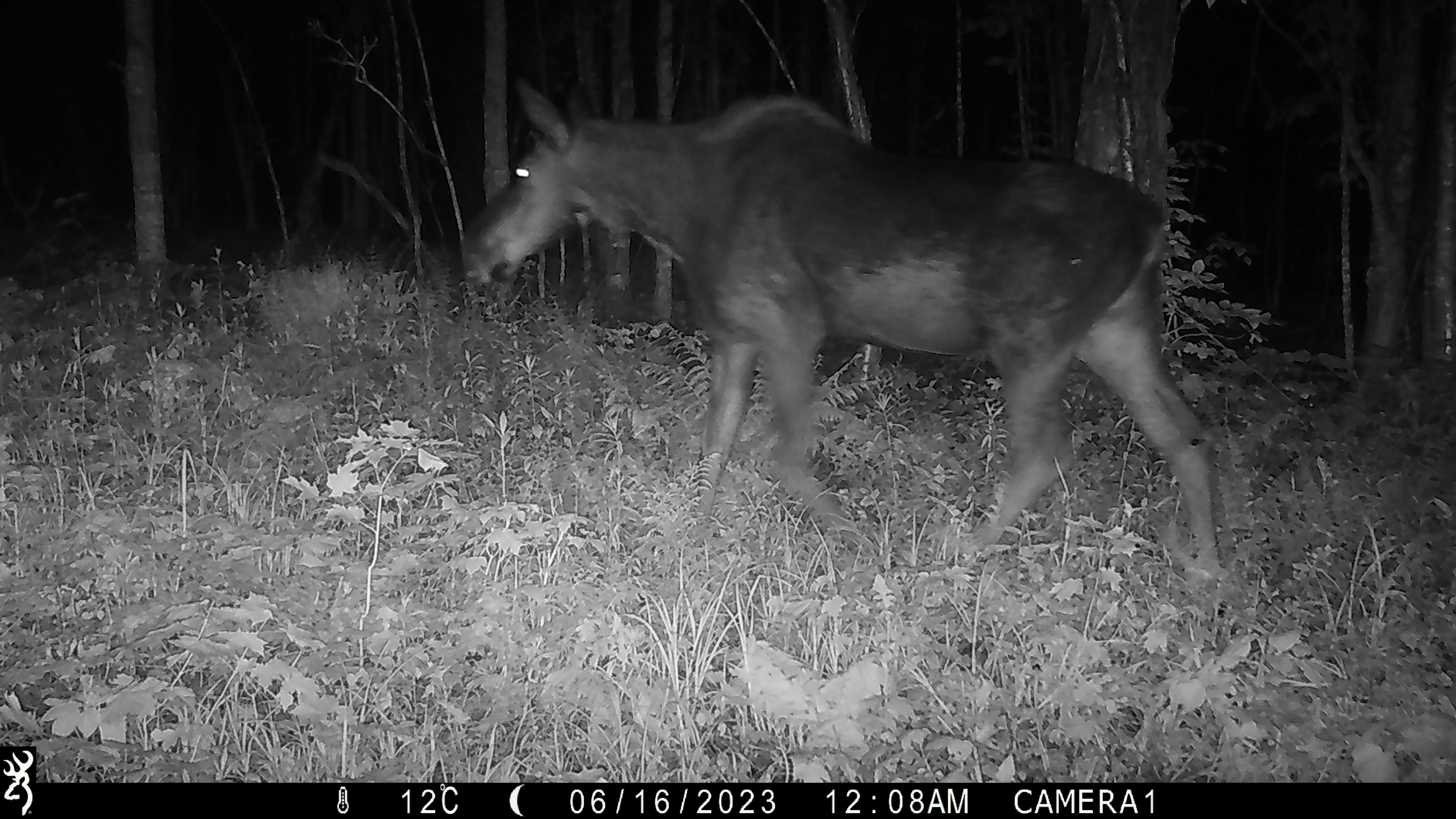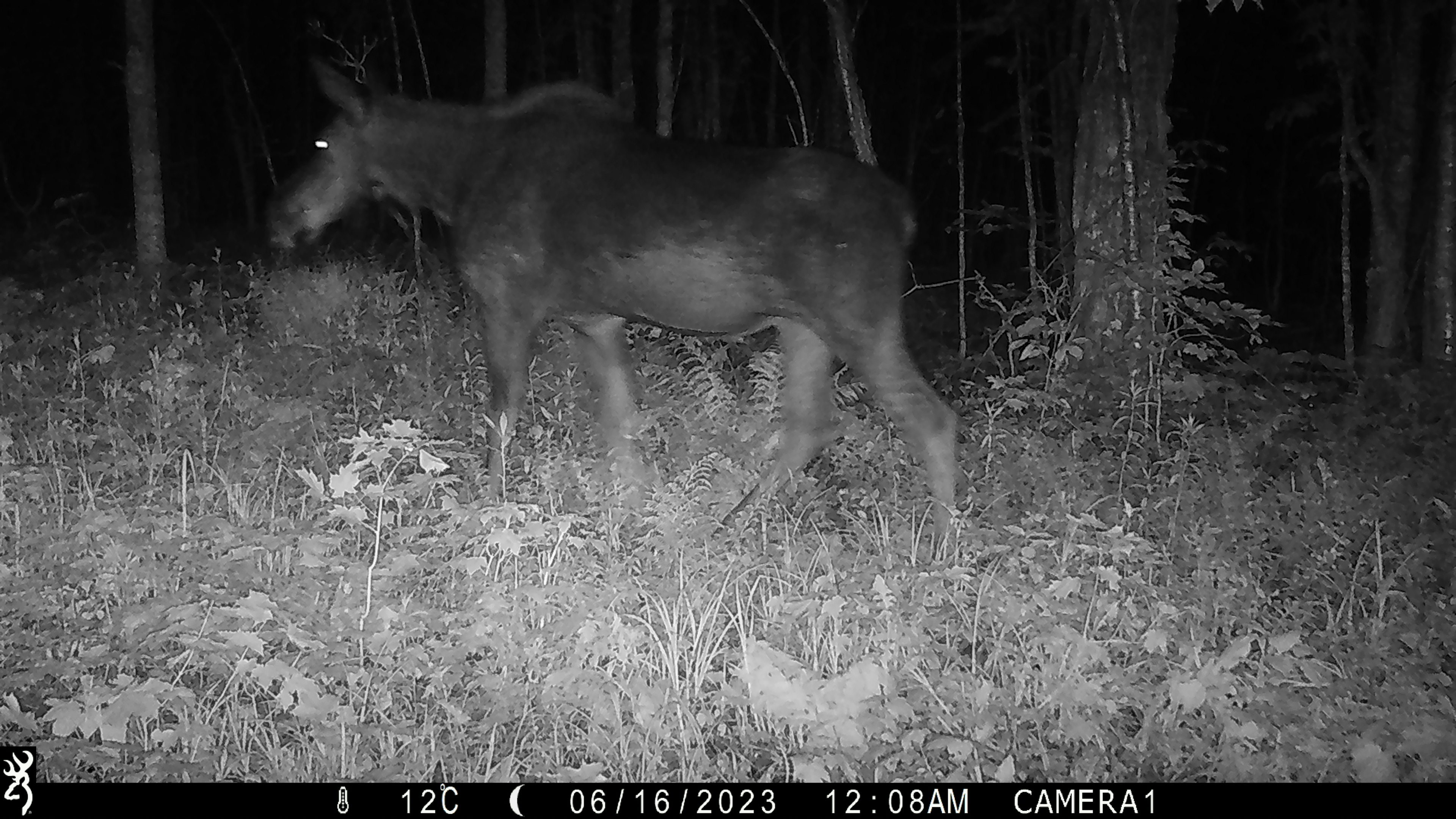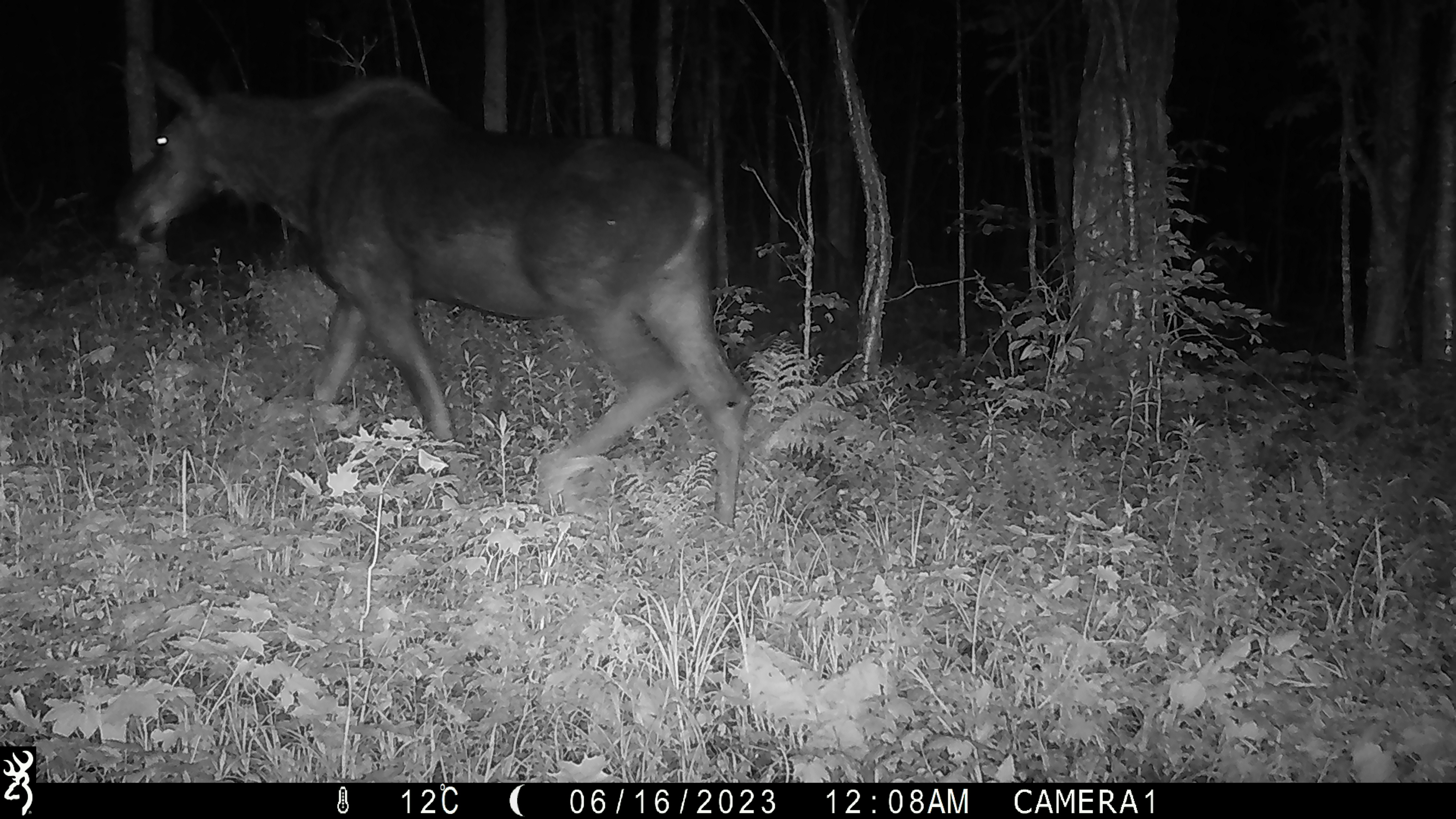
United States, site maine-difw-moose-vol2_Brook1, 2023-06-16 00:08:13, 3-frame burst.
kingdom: Animalia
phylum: Chordata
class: Mammalia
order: Artiodactyla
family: Cervidae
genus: Alces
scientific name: Alces alces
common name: moose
Moose (Alces alces).